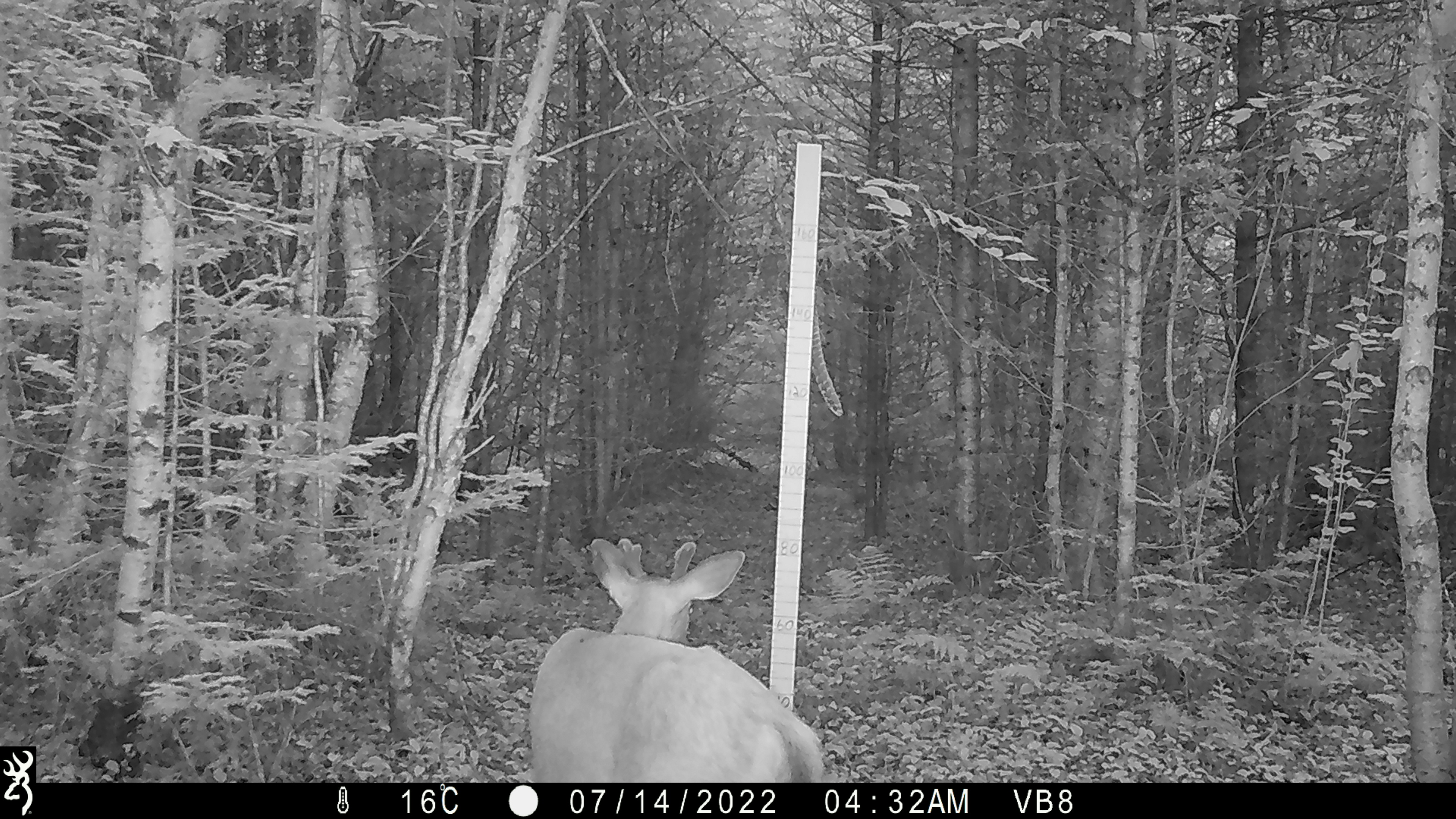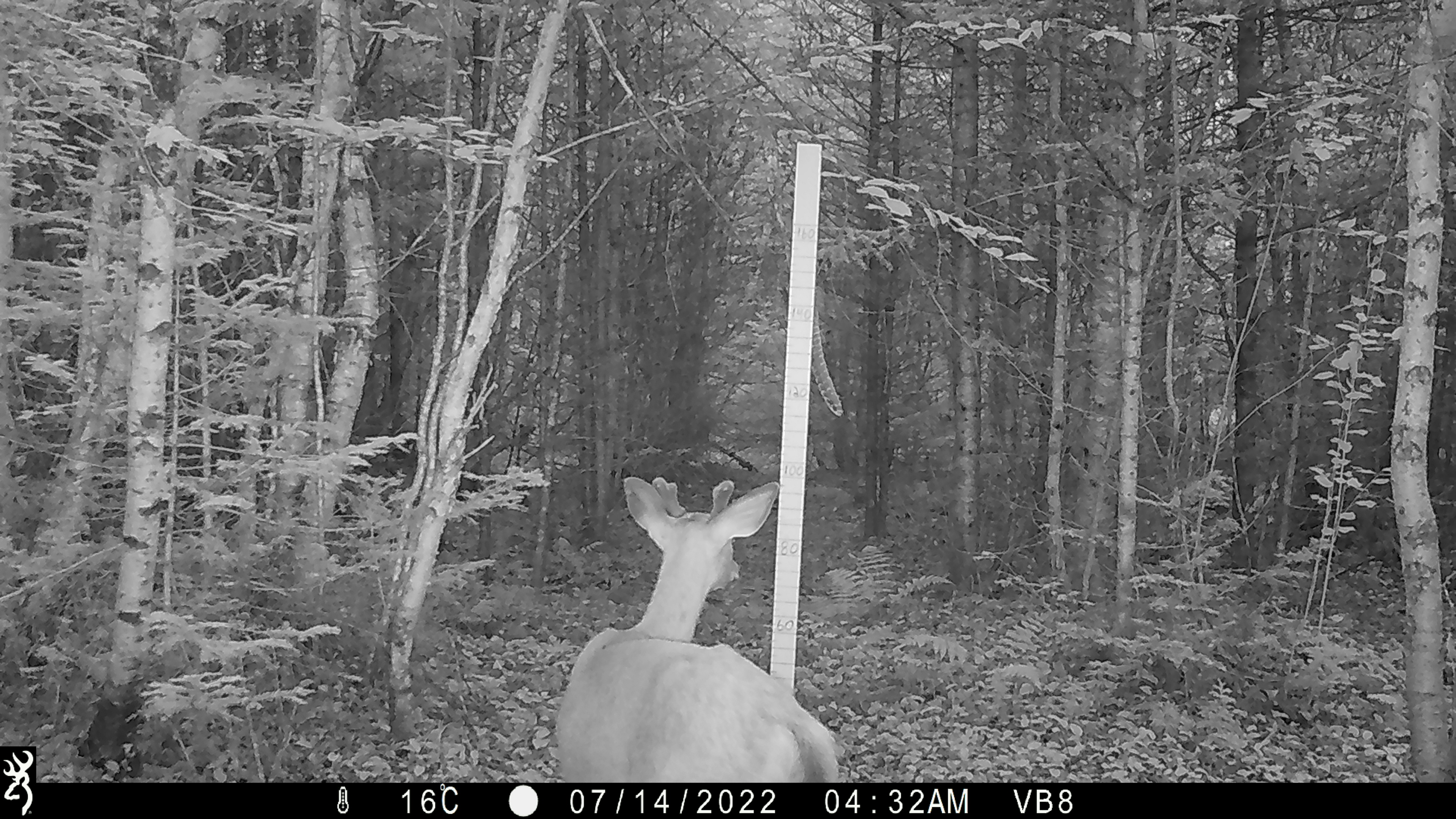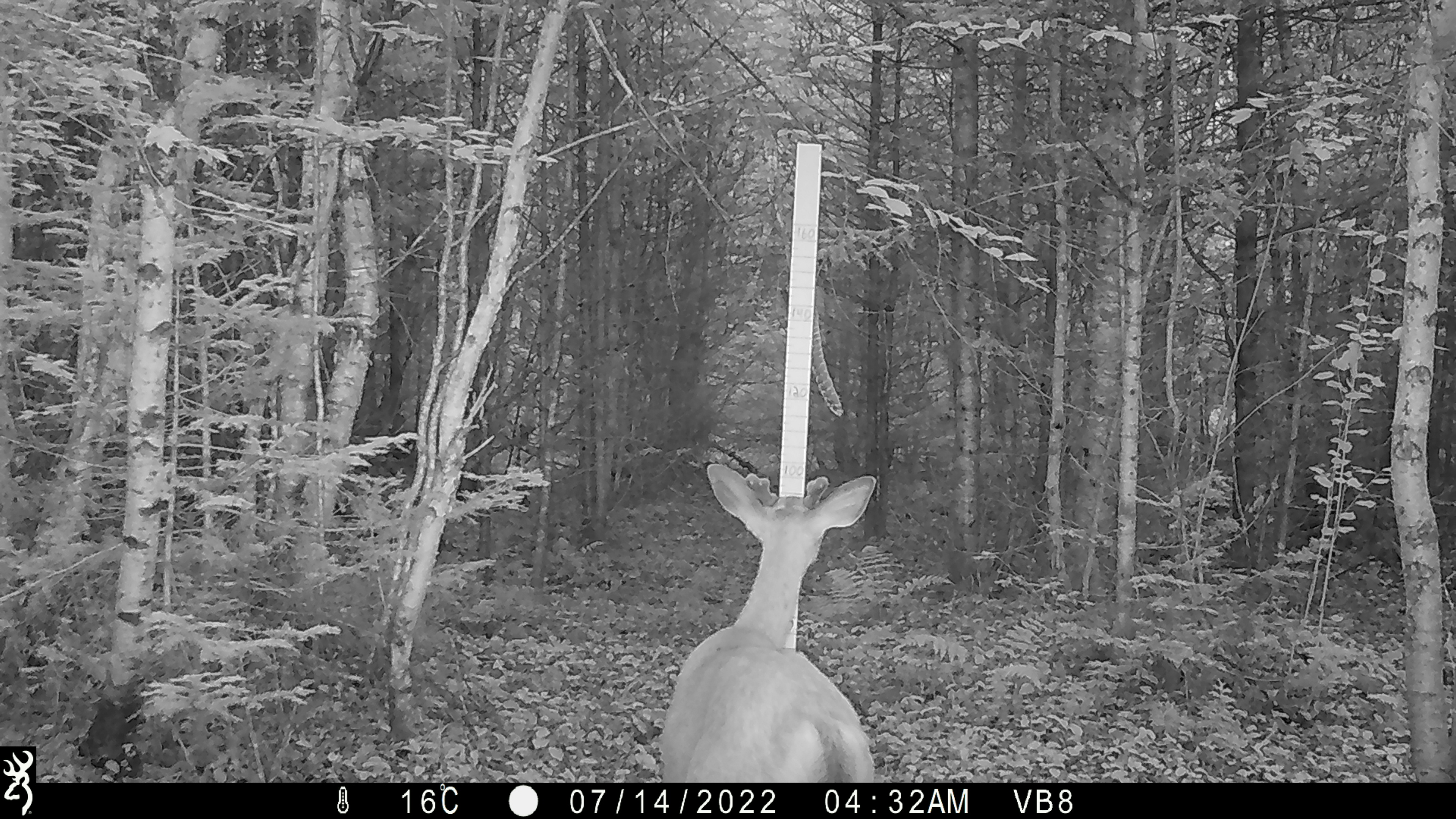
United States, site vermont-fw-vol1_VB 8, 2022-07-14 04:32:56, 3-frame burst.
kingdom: Animalia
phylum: Chordata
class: Mammalia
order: Artiodactyla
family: Cervidae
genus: Odocoileus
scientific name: Odocoileus virginianus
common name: white-tailed deer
White-tailed deer (Odocoileus virginianus).